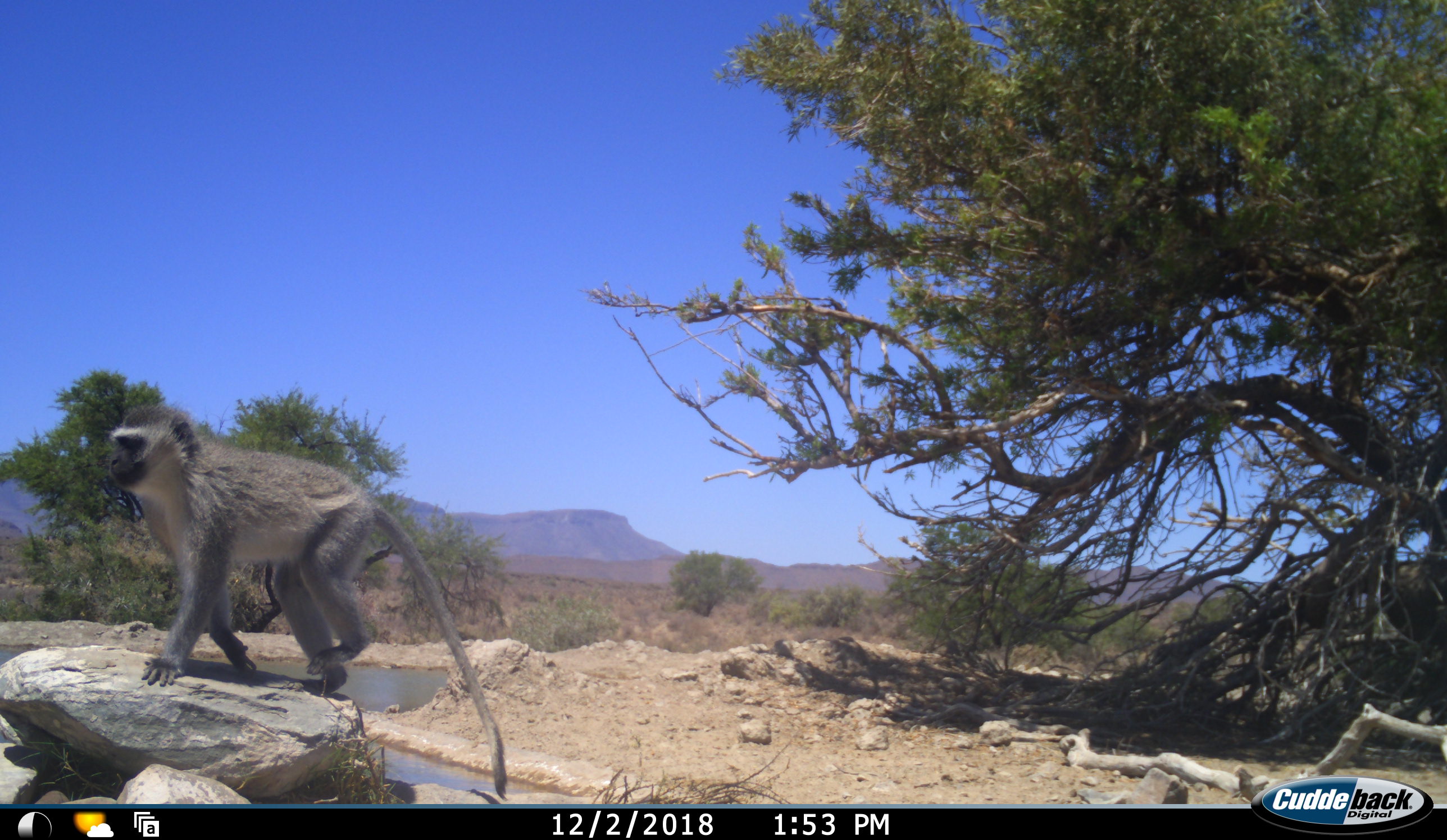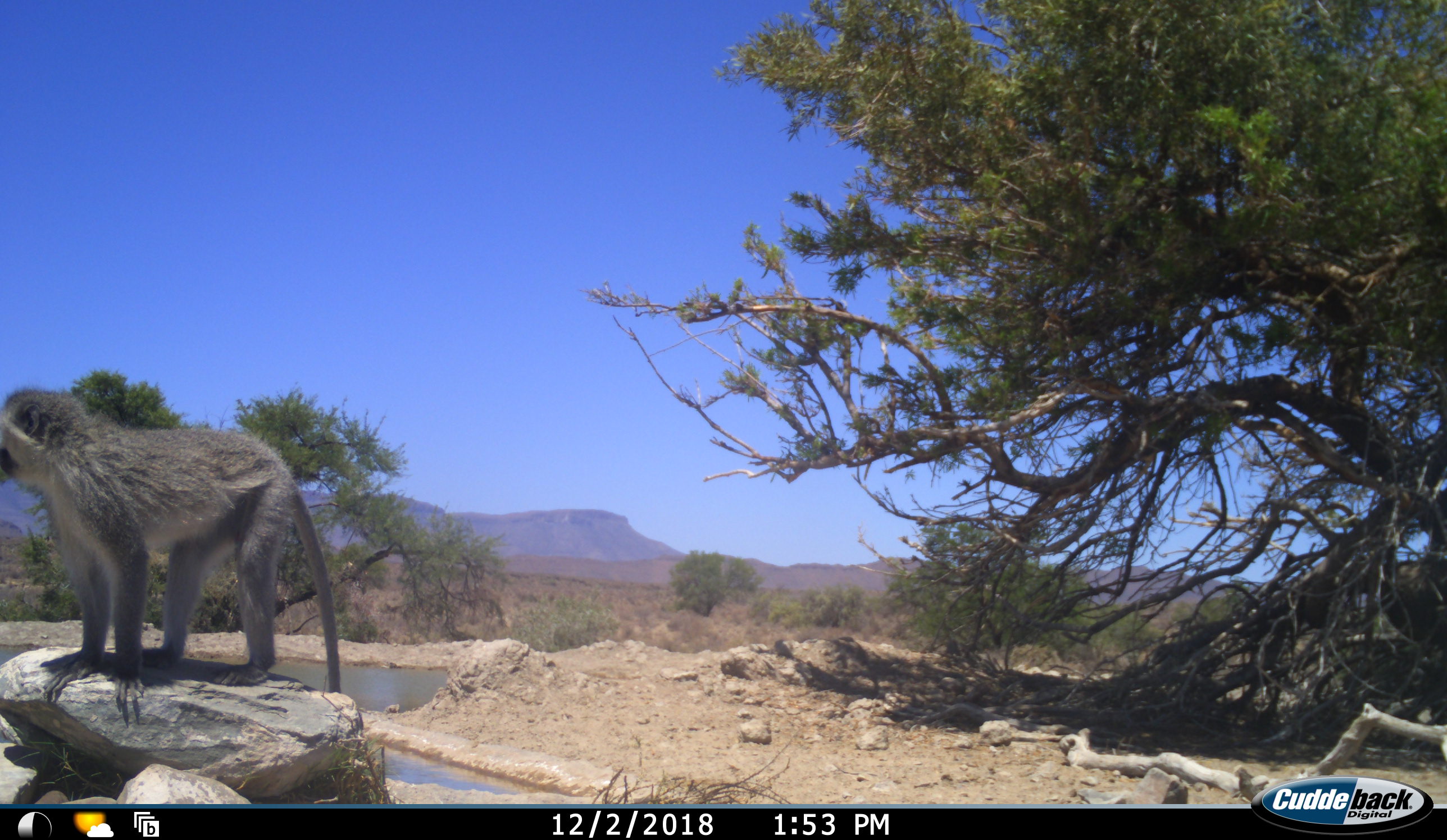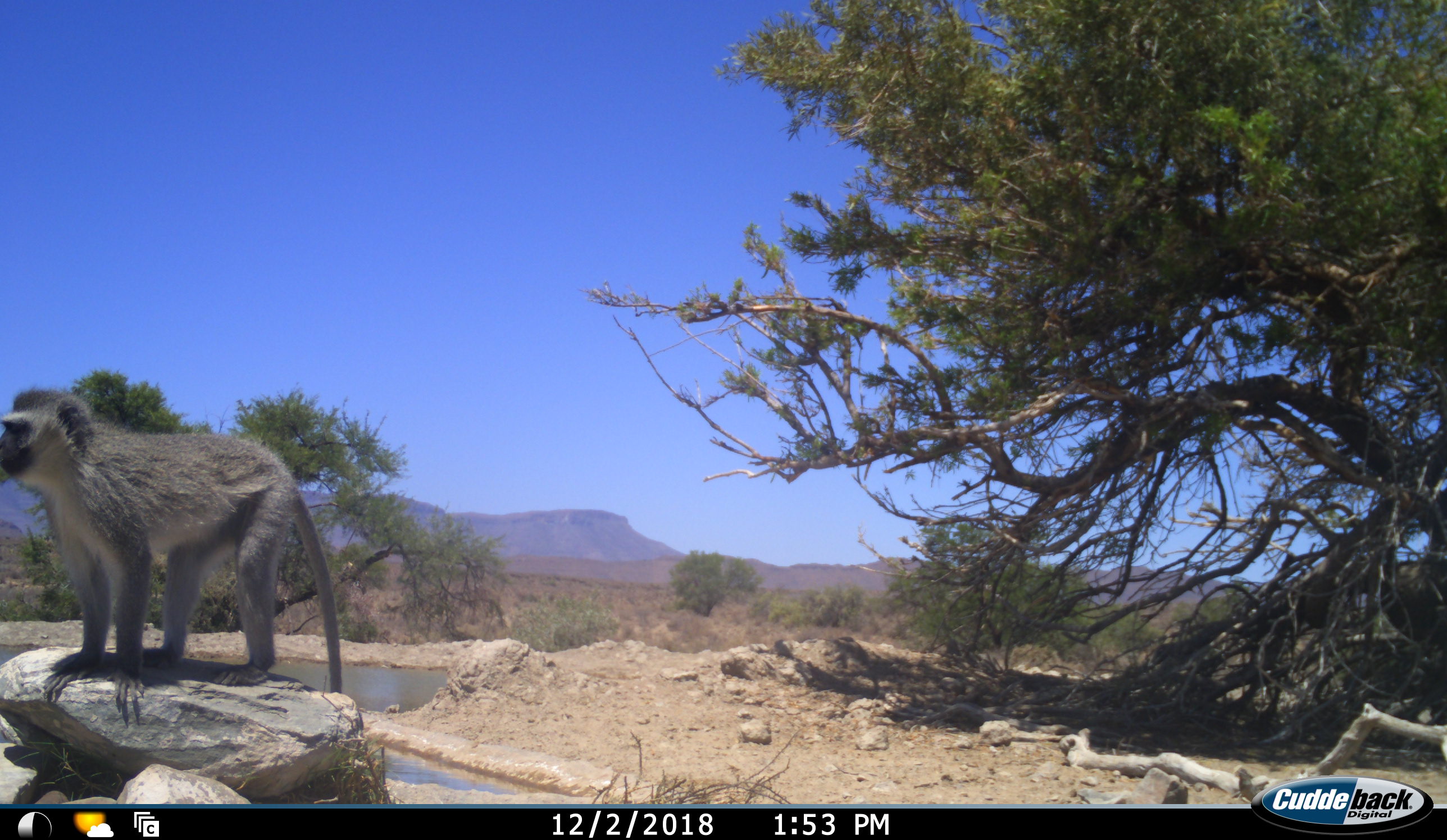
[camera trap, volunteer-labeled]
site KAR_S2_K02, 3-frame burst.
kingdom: Animalia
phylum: Chordata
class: Mammalia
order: Primates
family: Cercopithecidae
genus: Chlorocebus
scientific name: Chlorocebus pygerythrus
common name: vervet monkey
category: monkeyvervet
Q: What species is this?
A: Monkeyvervet (vervet monkey) (Chlorocebus pygerythrus).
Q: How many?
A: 1.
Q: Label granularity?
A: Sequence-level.